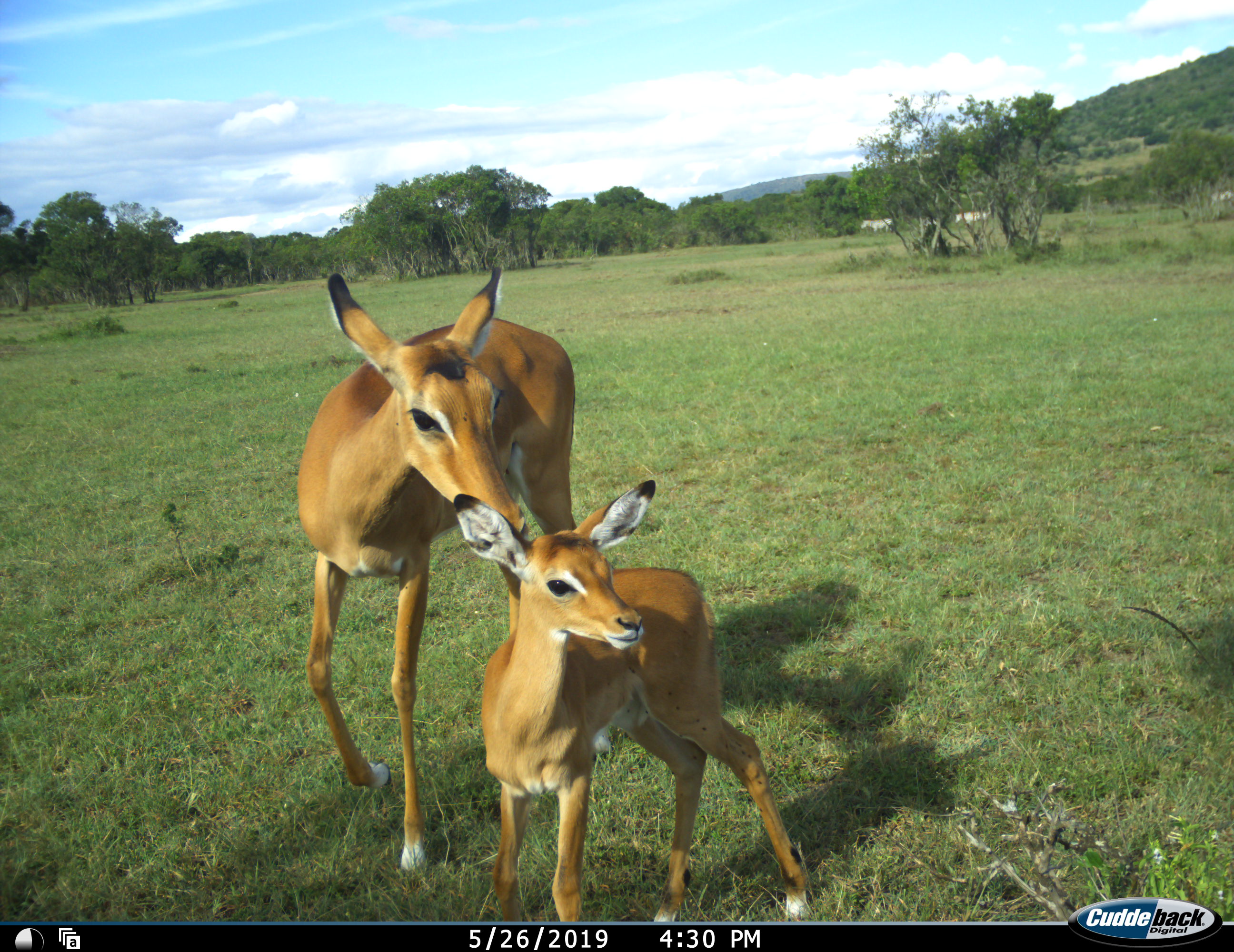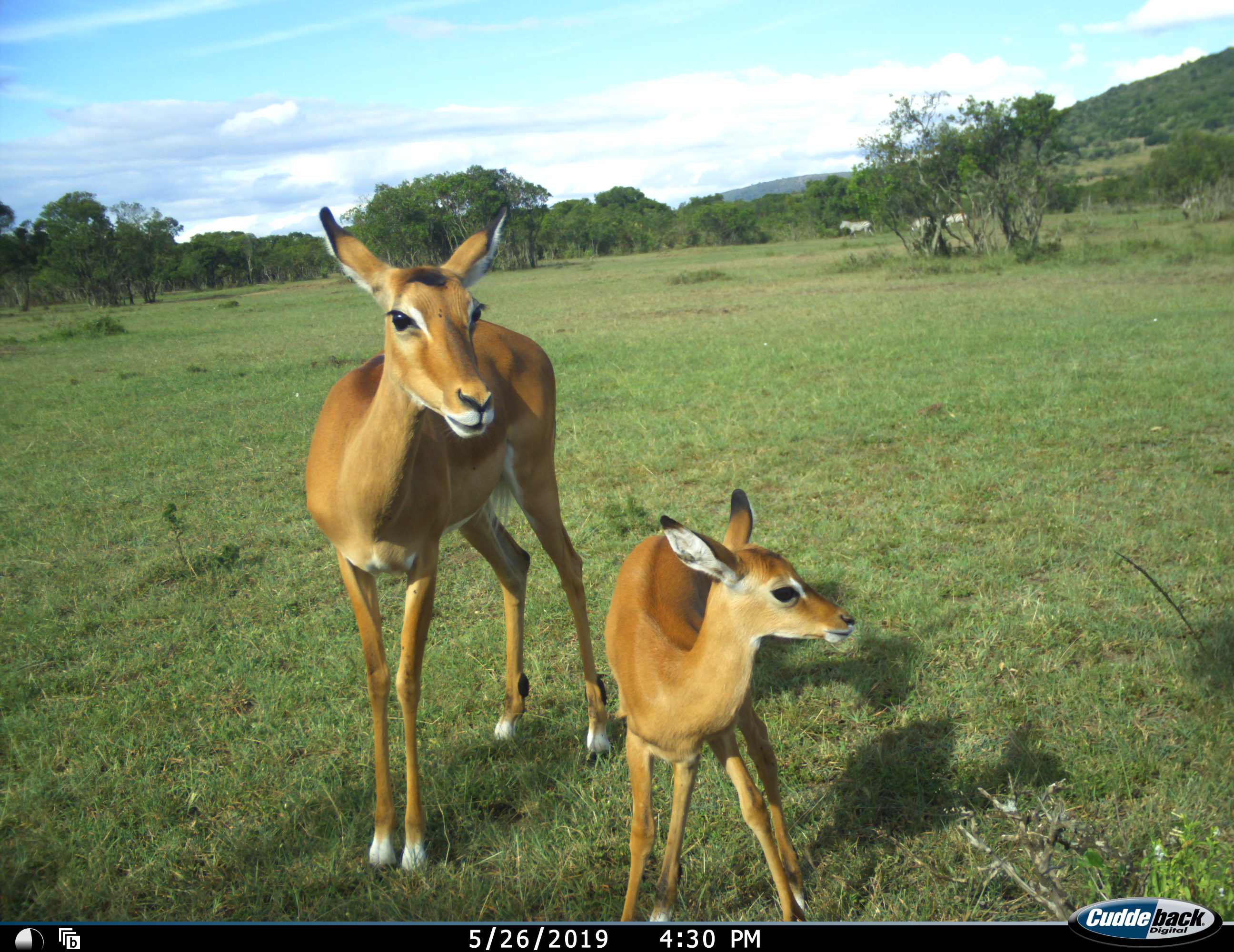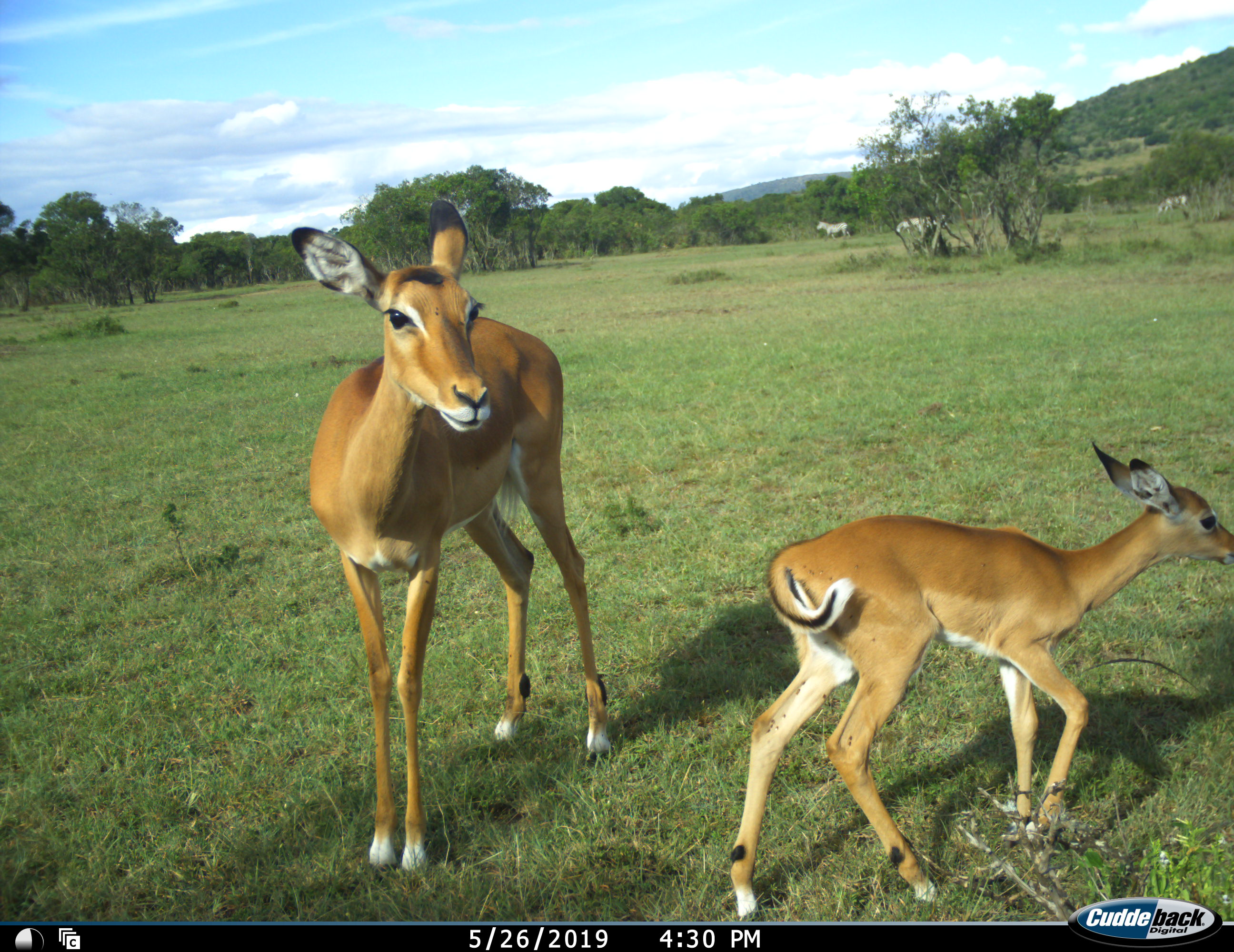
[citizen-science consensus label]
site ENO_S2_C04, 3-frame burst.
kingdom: Animalia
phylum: Chordata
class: Mammalia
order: Artiodactyla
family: Bovidae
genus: Aepyceros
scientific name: Aepyceros melampus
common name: impala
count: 2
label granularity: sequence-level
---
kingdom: Animalia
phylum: Chordata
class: Mammalia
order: Perissodactyla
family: Equidae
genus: Equus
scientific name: Equus quagga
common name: plains zebra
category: zebraplains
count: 3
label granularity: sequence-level